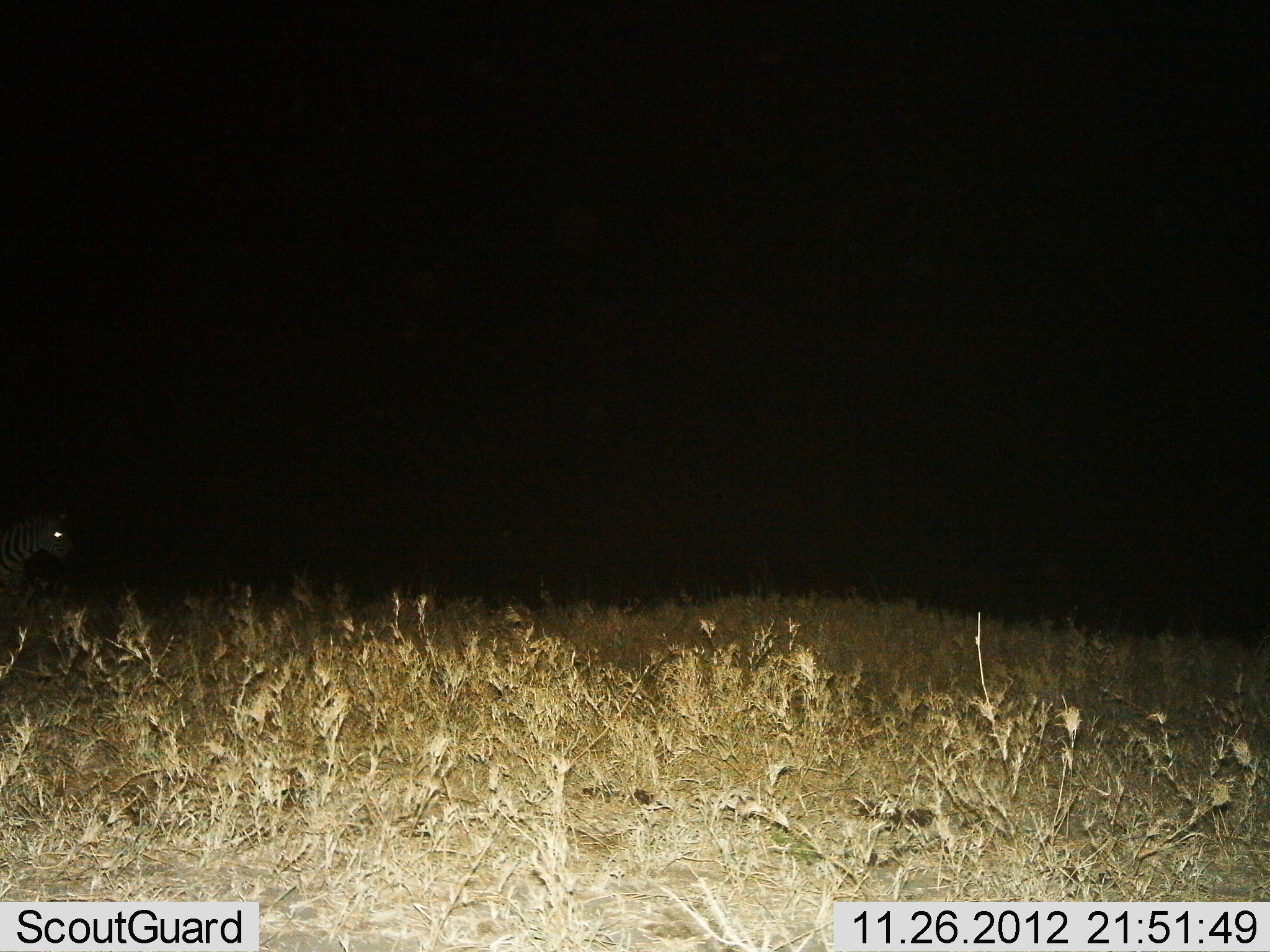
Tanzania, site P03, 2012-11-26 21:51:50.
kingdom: Animalia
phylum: Chordata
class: Mammalia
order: Perissodactyla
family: Equidae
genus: Equus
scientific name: Equus quagga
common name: plains zebra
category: zebra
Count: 1.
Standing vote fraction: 40%.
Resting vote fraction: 0%.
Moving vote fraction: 60%.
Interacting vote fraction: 0%.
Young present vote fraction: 0%.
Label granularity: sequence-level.